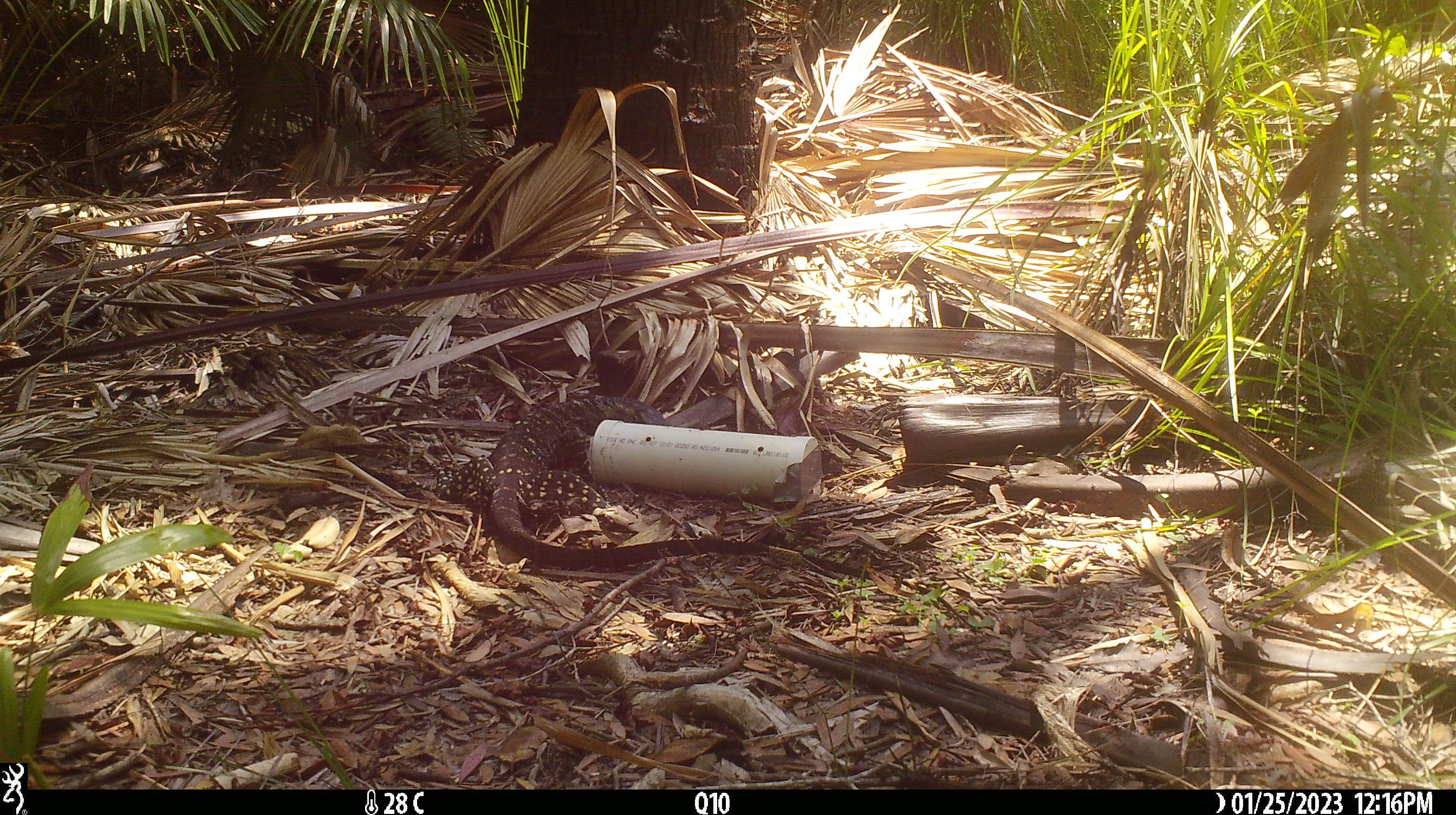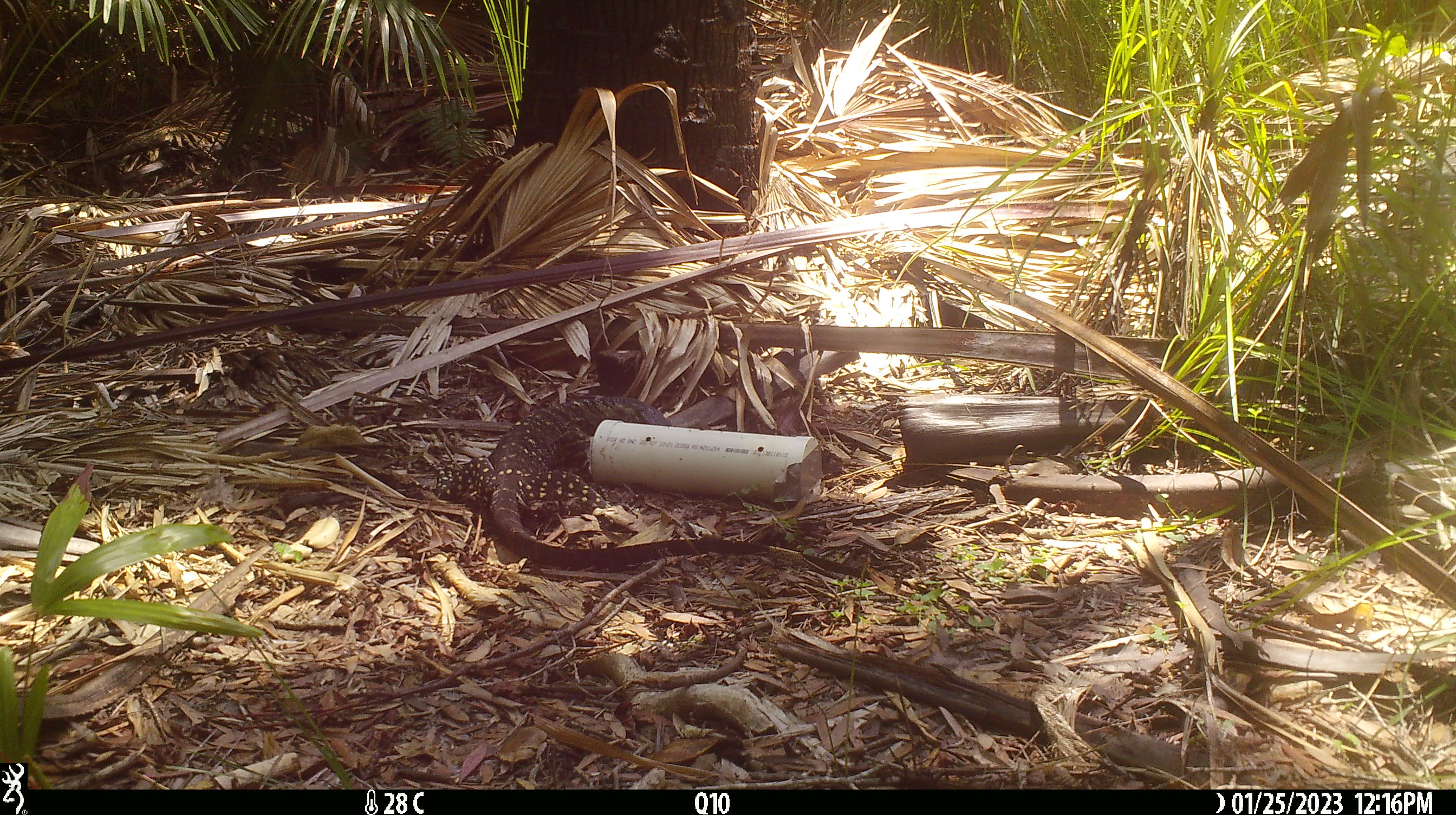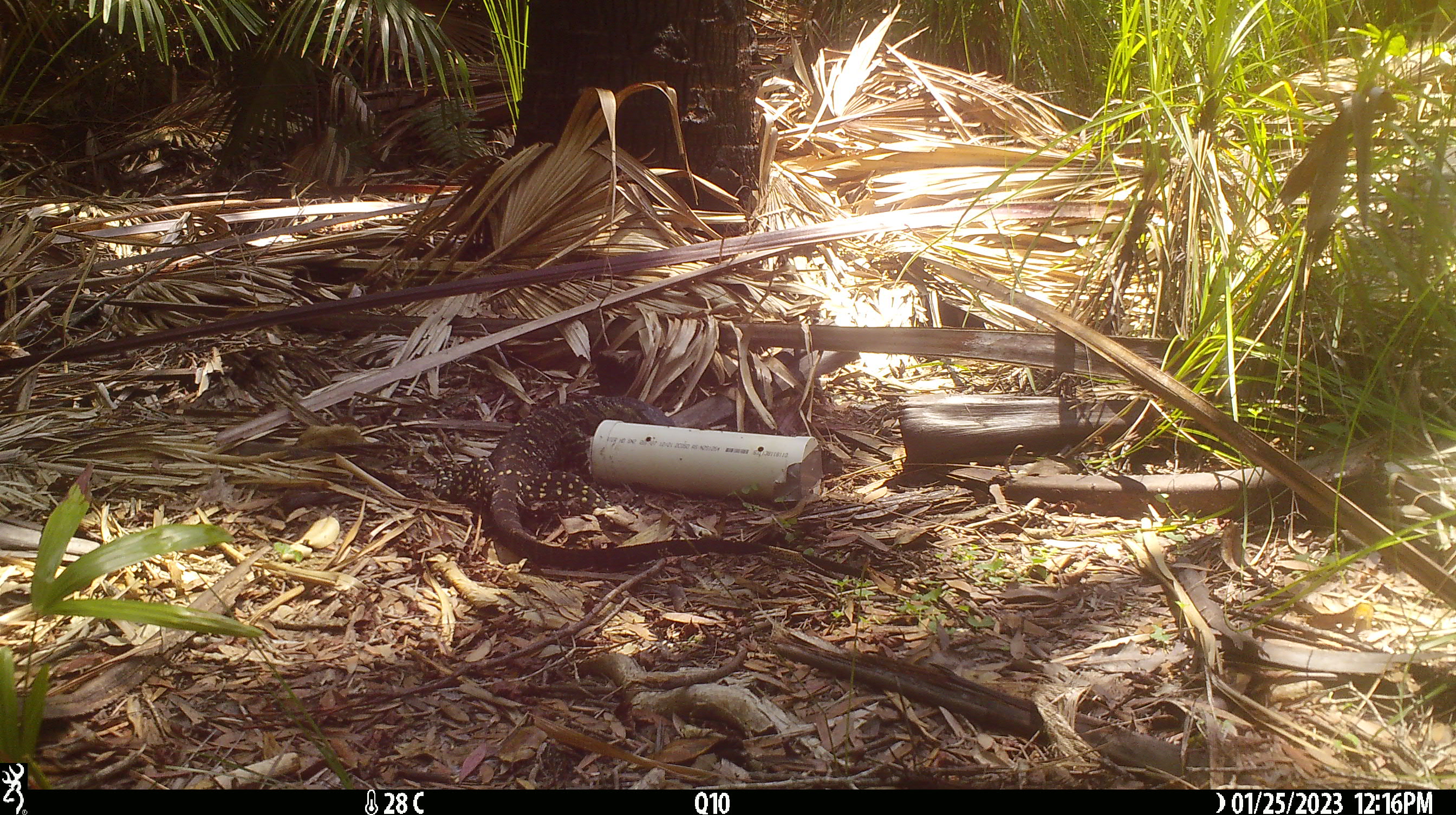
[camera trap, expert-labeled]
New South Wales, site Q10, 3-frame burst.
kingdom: Animalia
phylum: Chordata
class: Reptilia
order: Squamata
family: Varanidae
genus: Varanus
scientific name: Varanus varius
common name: lace monitor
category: goanna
Goanna (lace monitor) (Varanus varius).